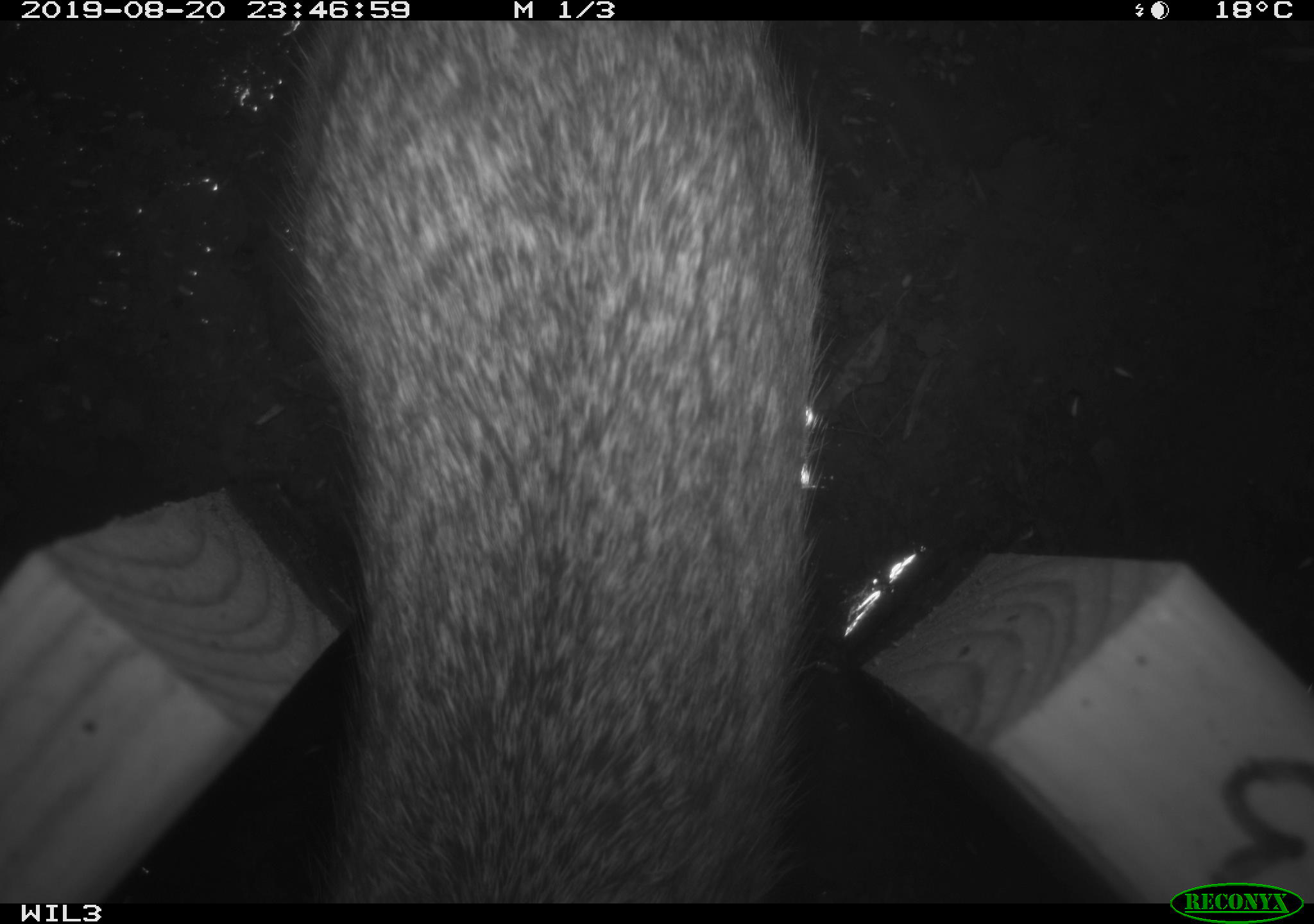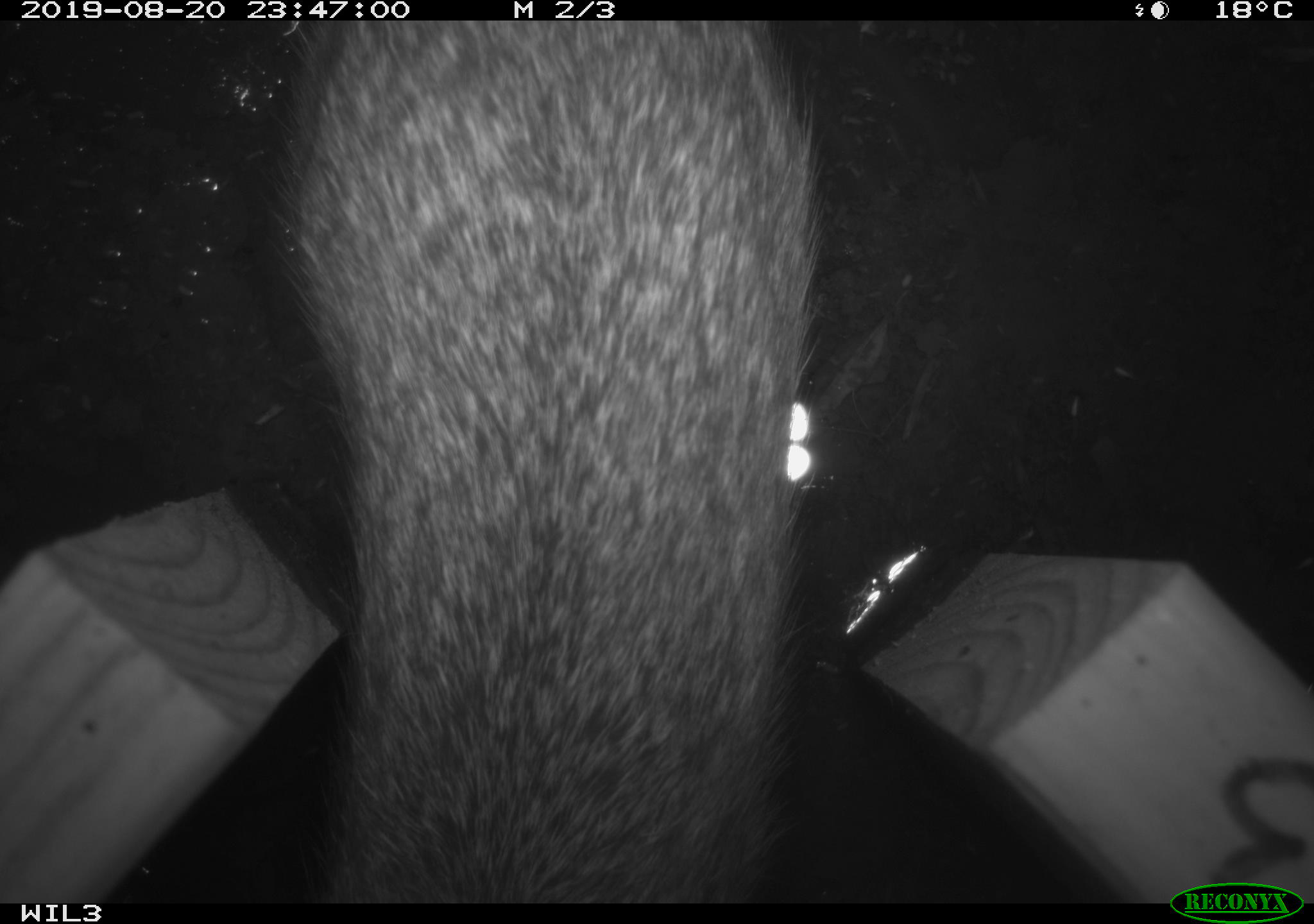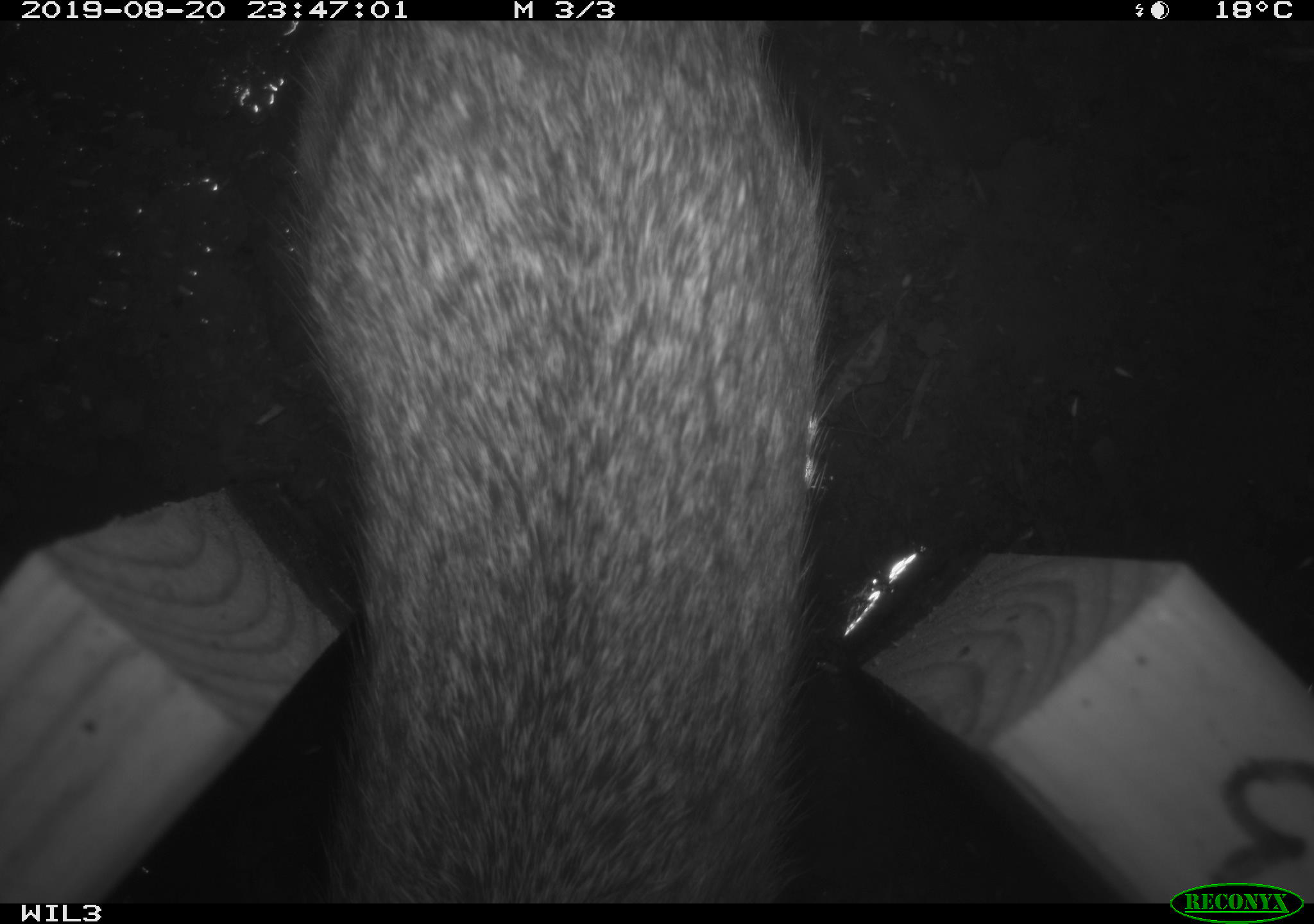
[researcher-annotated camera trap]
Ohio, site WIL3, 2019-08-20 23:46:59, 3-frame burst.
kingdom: Animalia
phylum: Chordata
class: Mammalia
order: Lagomorpha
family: Leporidae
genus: Sylvilagus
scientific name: Sylvilagus floridanus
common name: eastern cottontail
Eastern cottontail (Sylvilagus floridanus).